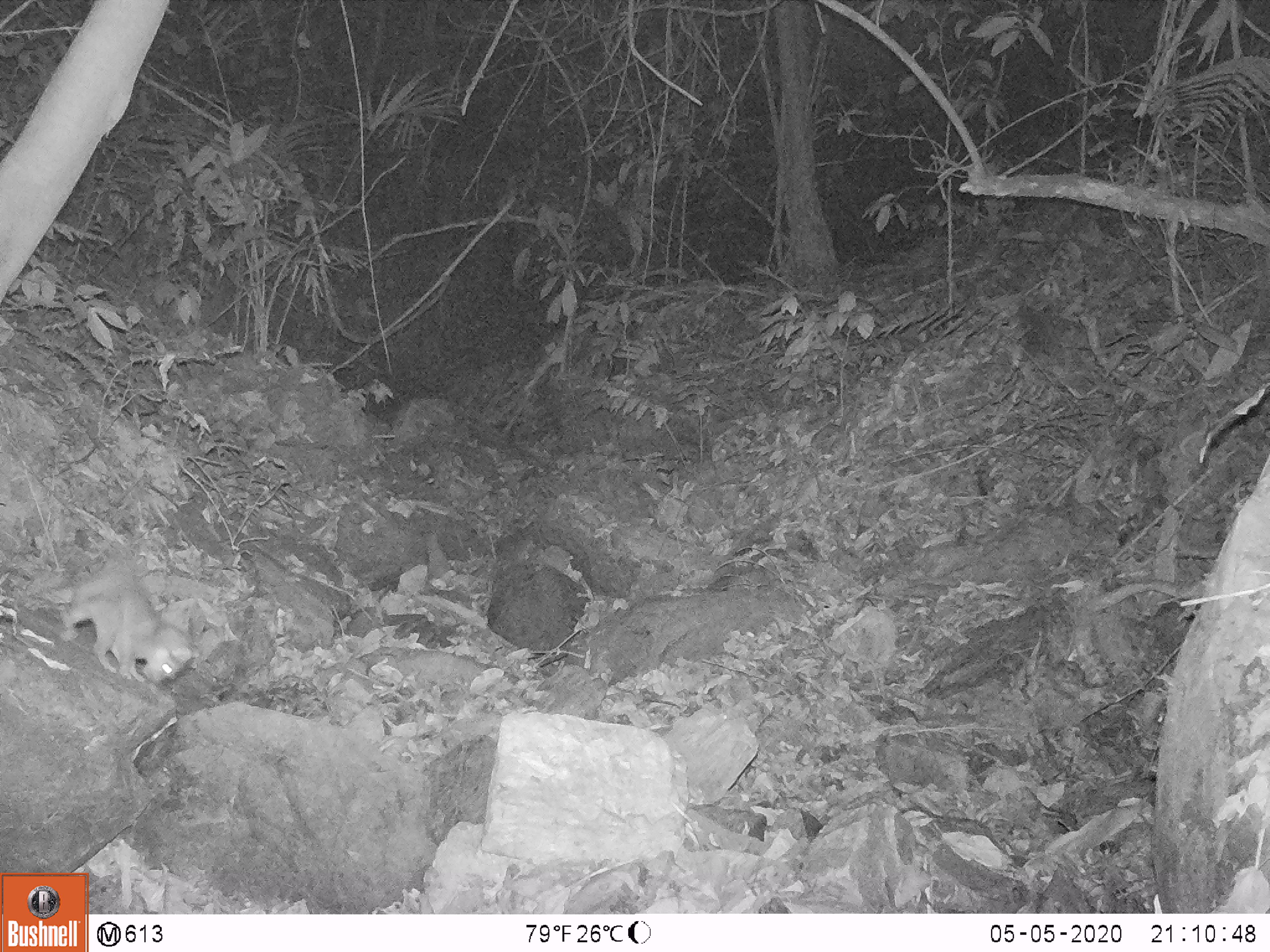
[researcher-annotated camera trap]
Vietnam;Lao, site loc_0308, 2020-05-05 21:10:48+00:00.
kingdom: Animalia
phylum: Chordata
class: Mammalia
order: Carnivora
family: Mustelidae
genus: Melogale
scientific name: Melogale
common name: ferret badger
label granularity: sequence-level